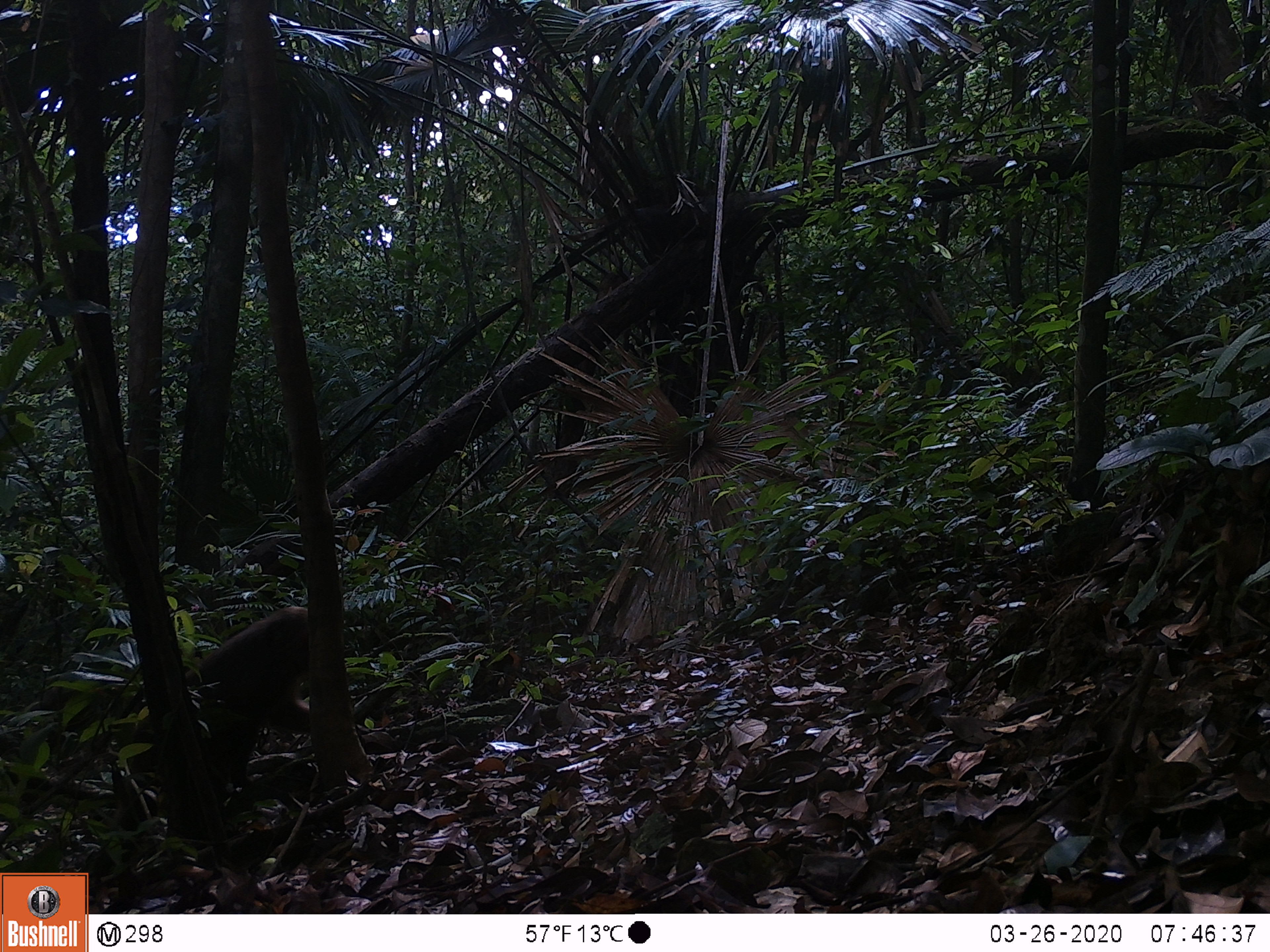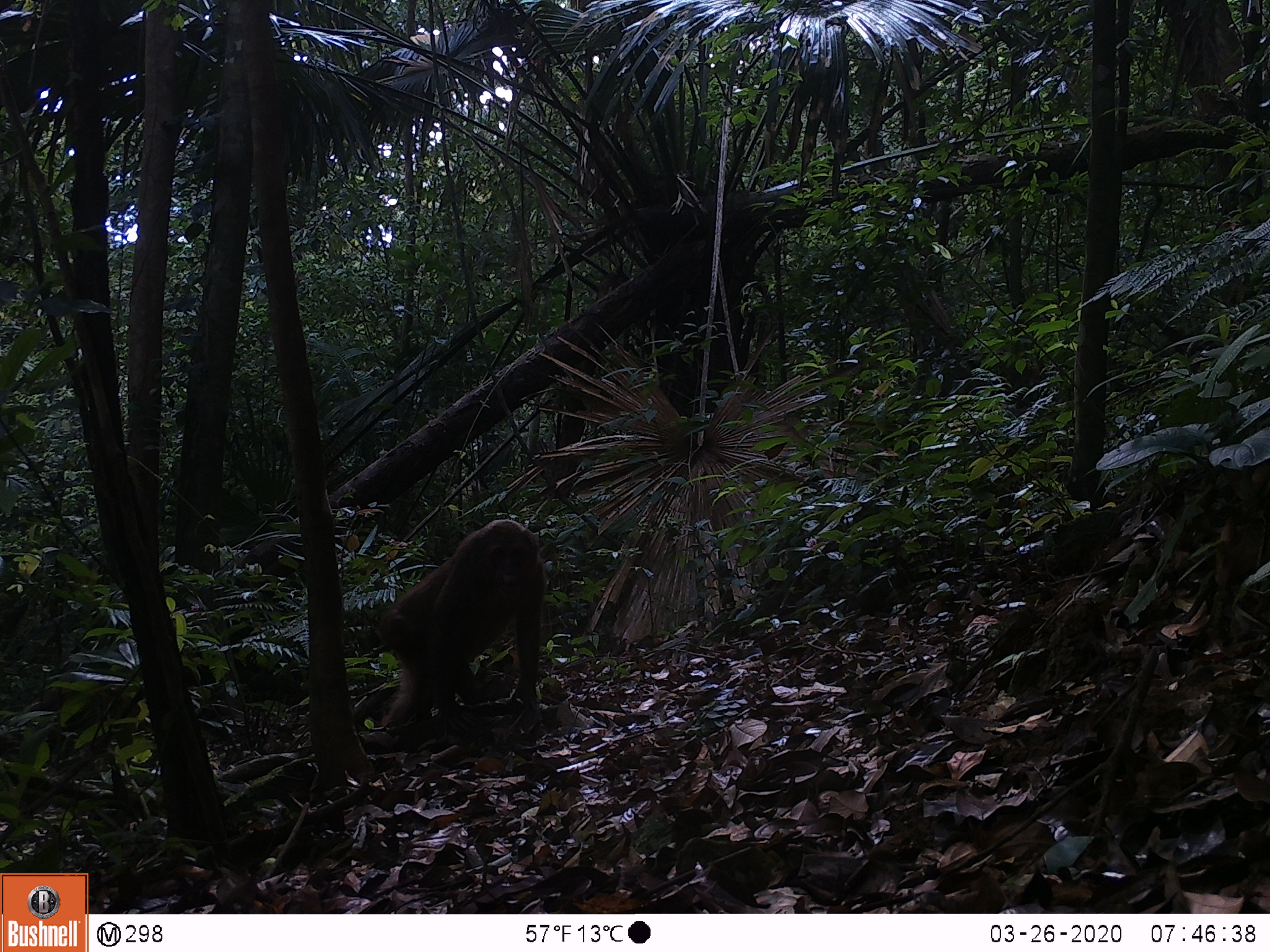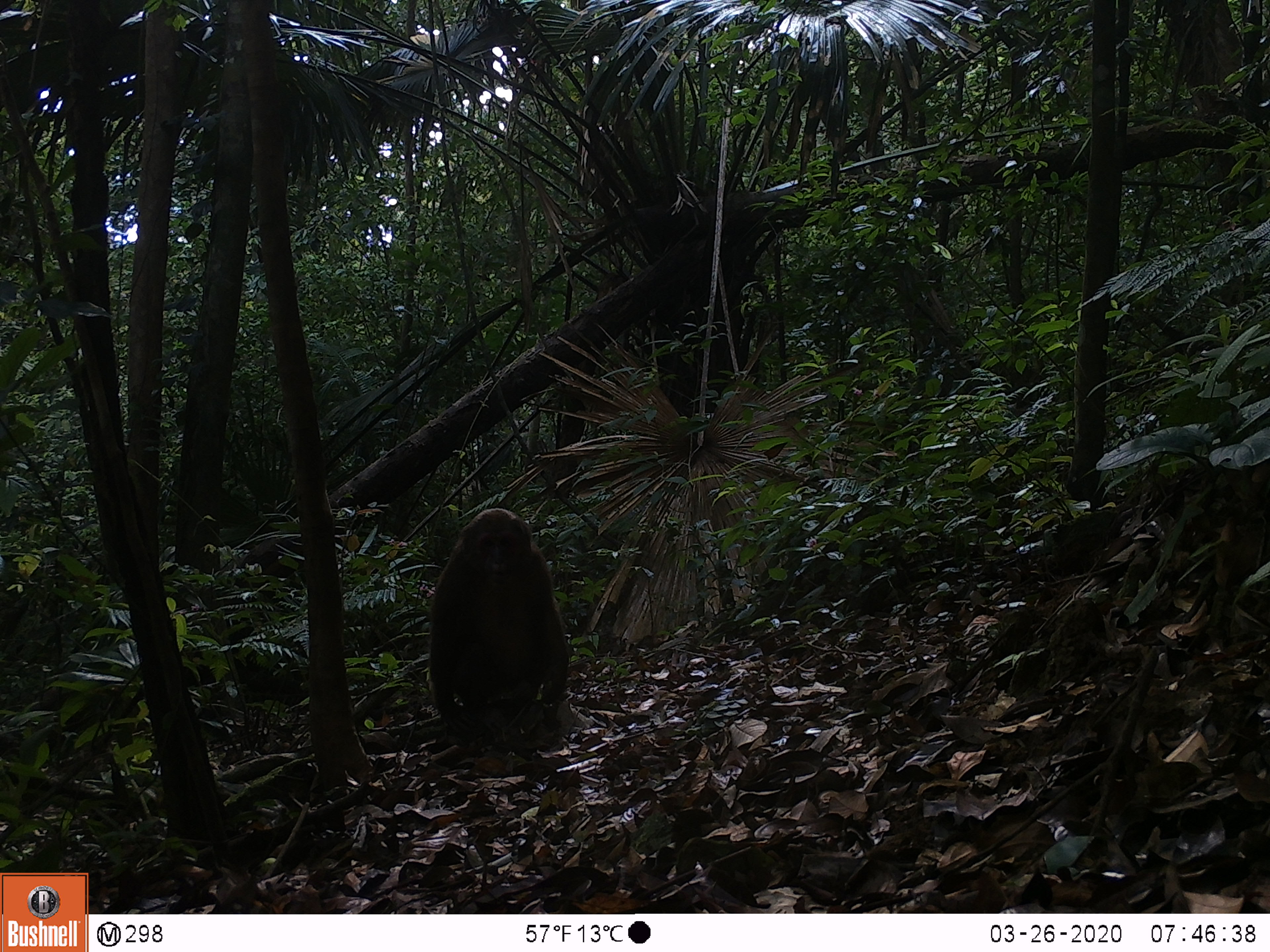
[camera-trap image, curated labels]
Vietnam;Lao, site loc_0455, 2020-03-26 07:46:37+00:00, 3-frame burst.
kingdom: Animalia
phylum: Chordata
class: Mammalia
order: Primates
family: Cercopithecidae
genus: Macaca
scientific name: Macaca arctoides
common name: stump-tailed macaque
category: stump tailed macaque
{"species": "stump tailed macaque (stump-tailed macaque) (Macaca arctoides)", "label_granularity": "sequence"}